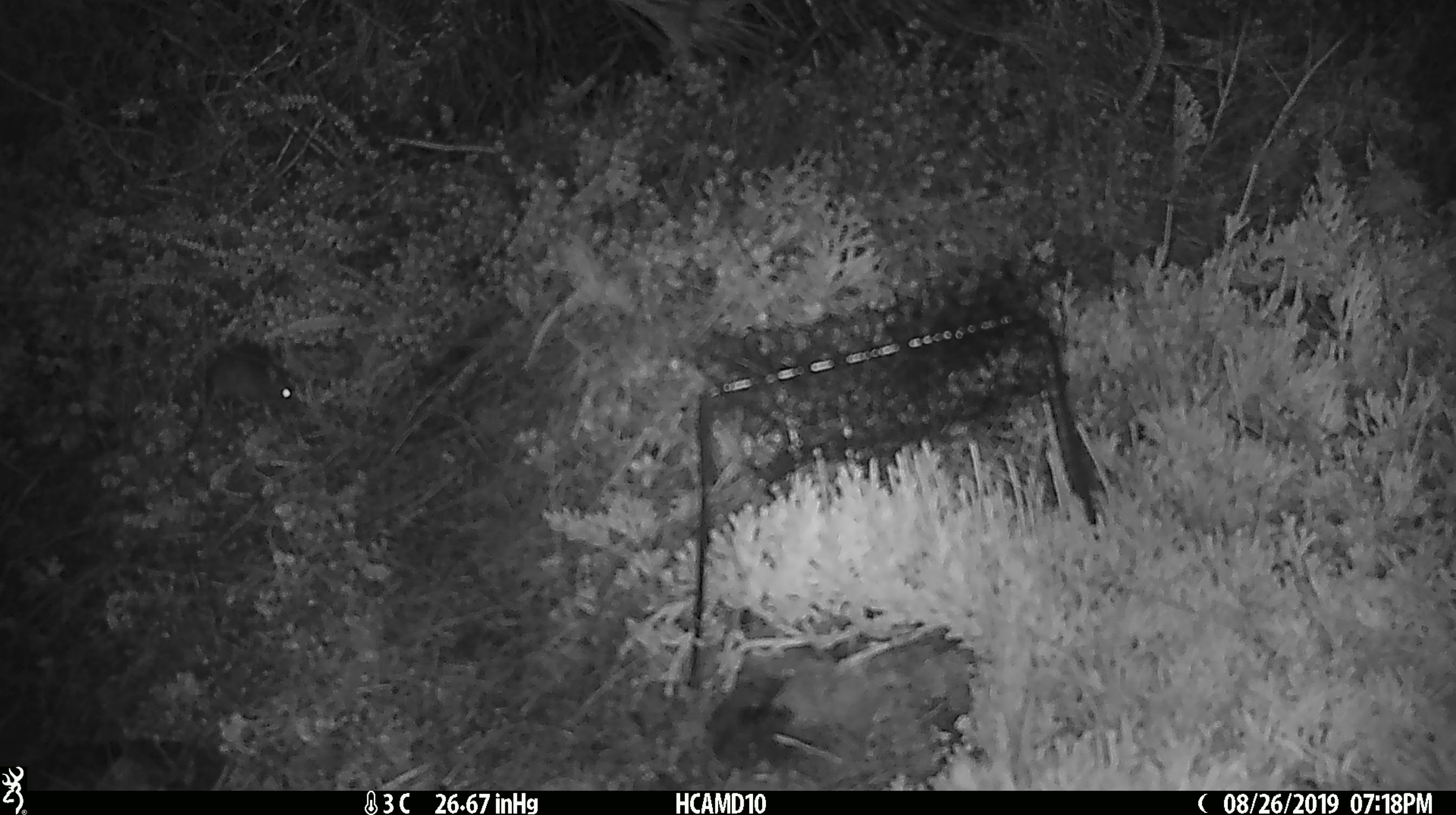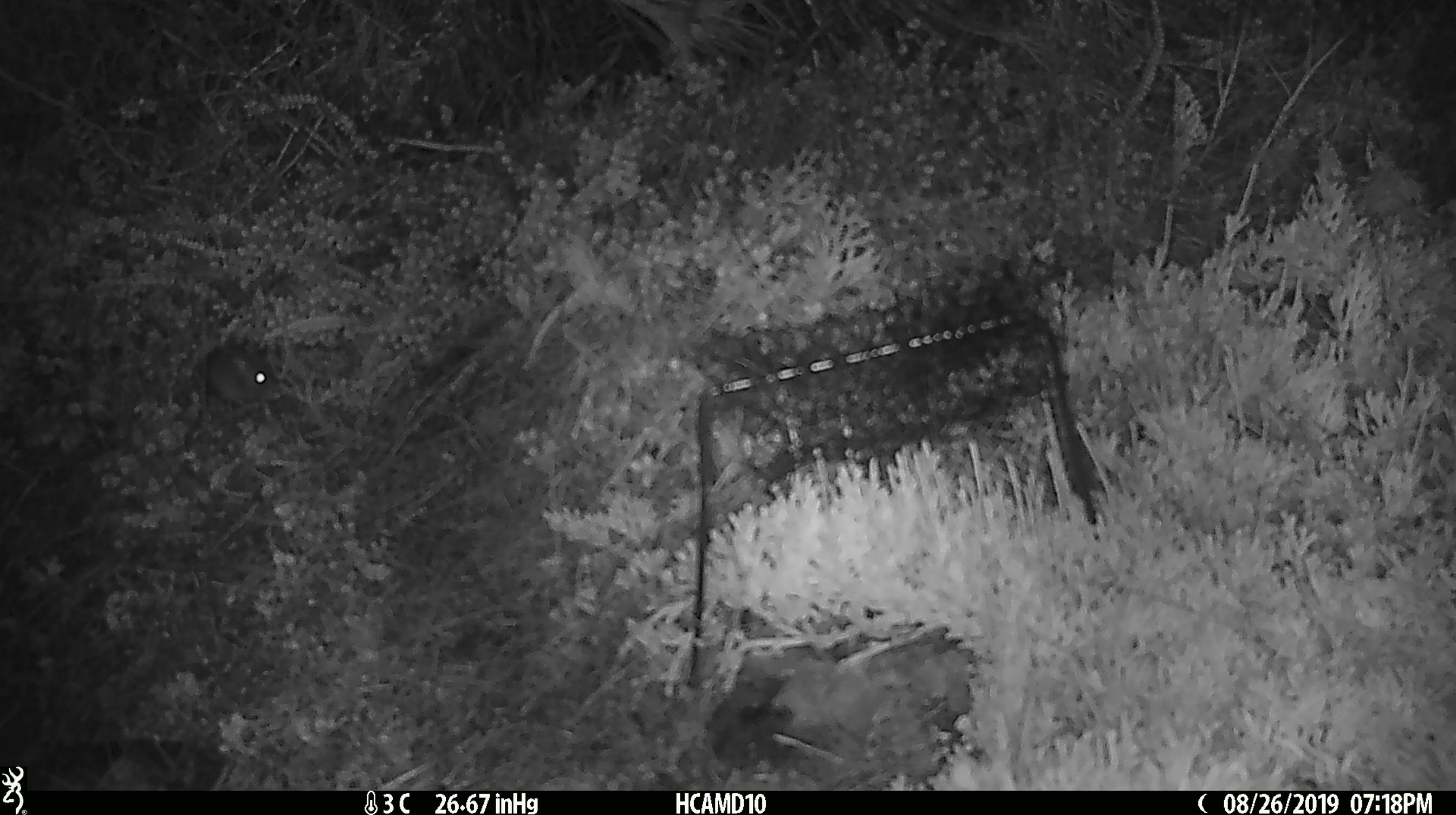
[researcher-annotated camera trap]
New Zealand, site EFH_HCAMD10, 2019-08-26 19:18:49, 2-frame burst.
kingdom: Animalia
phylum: Chordata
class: Mammalia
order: Rodentia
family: Muridae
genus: Mus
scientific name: Mus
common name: mouse